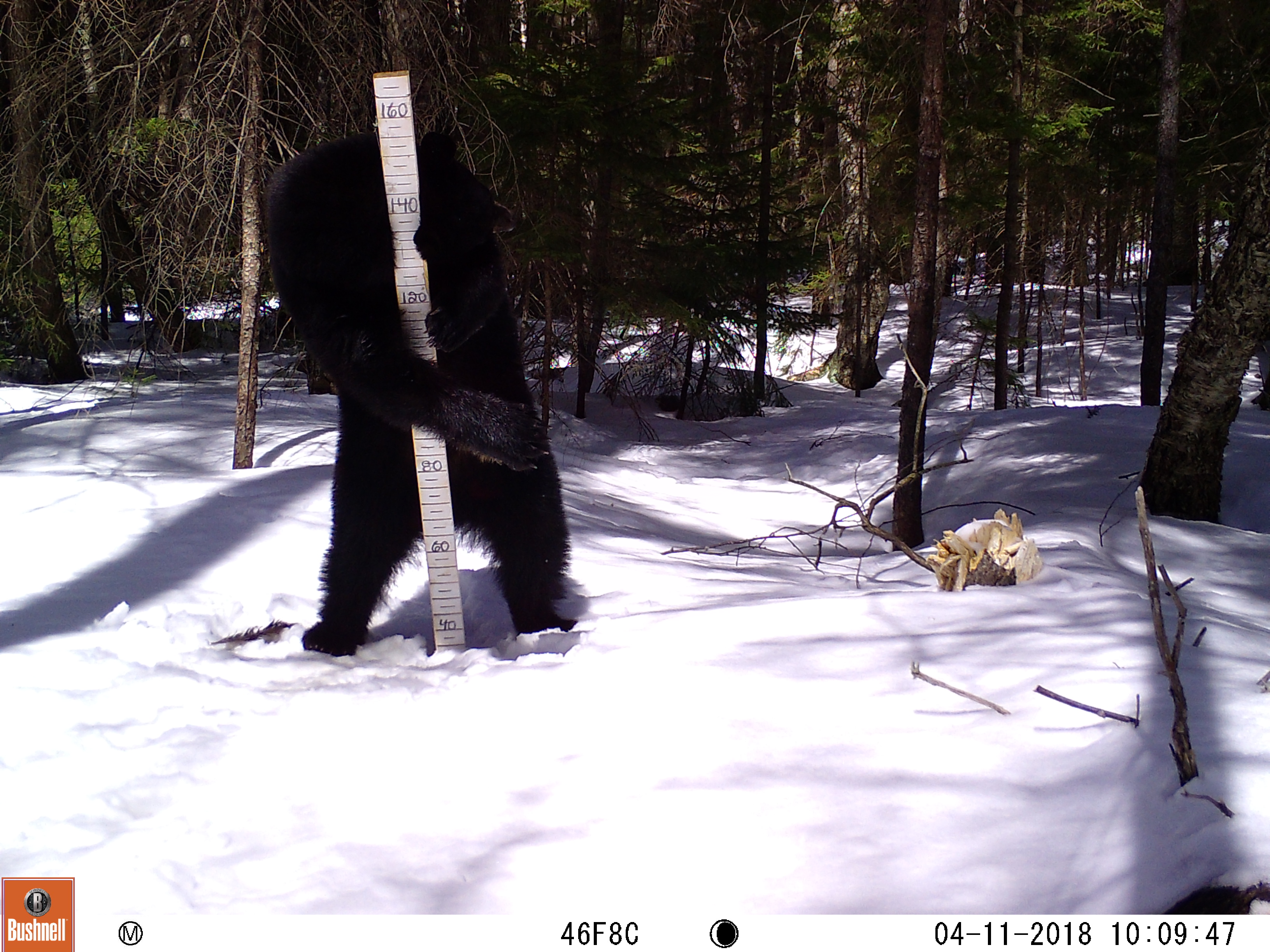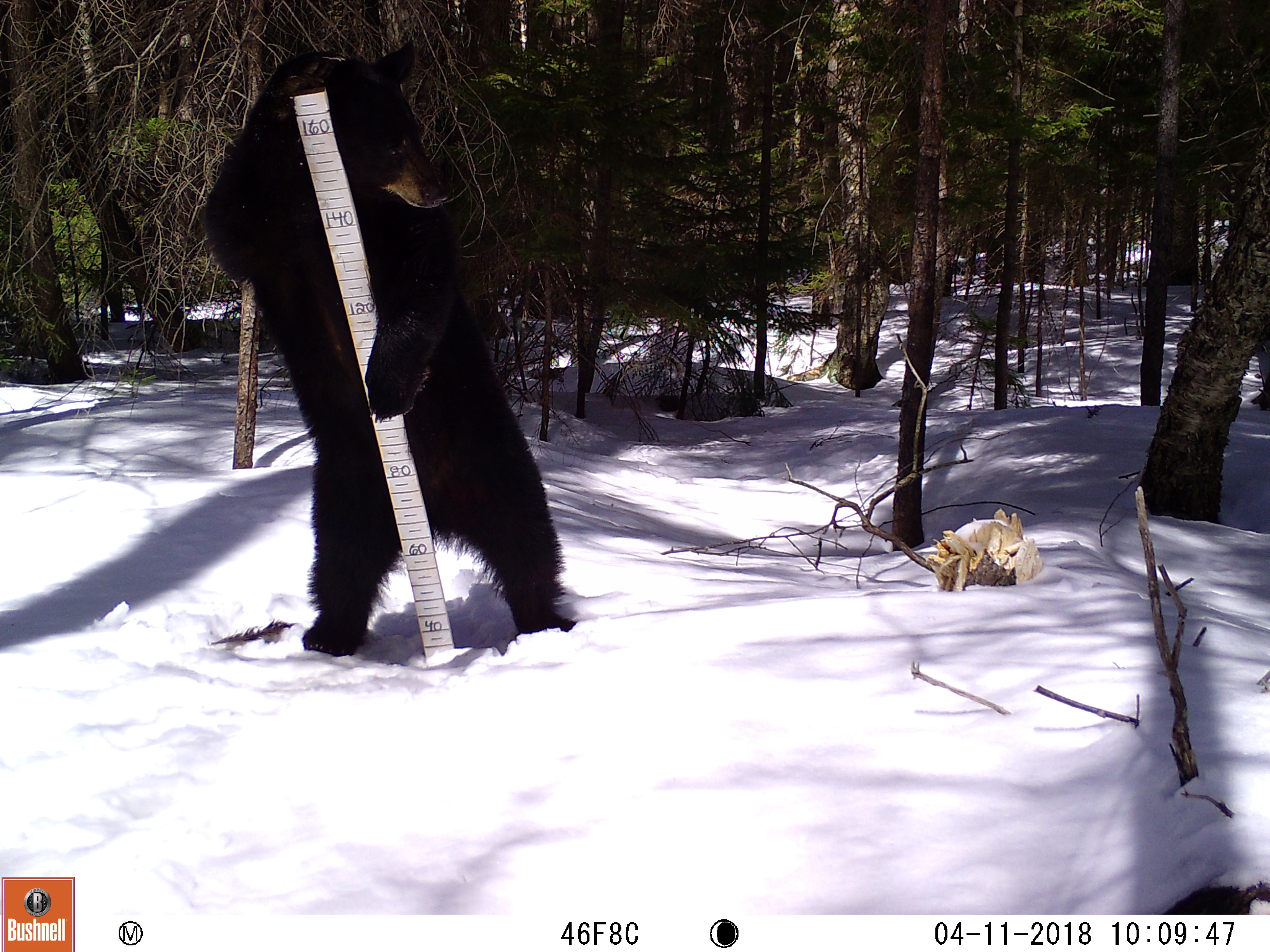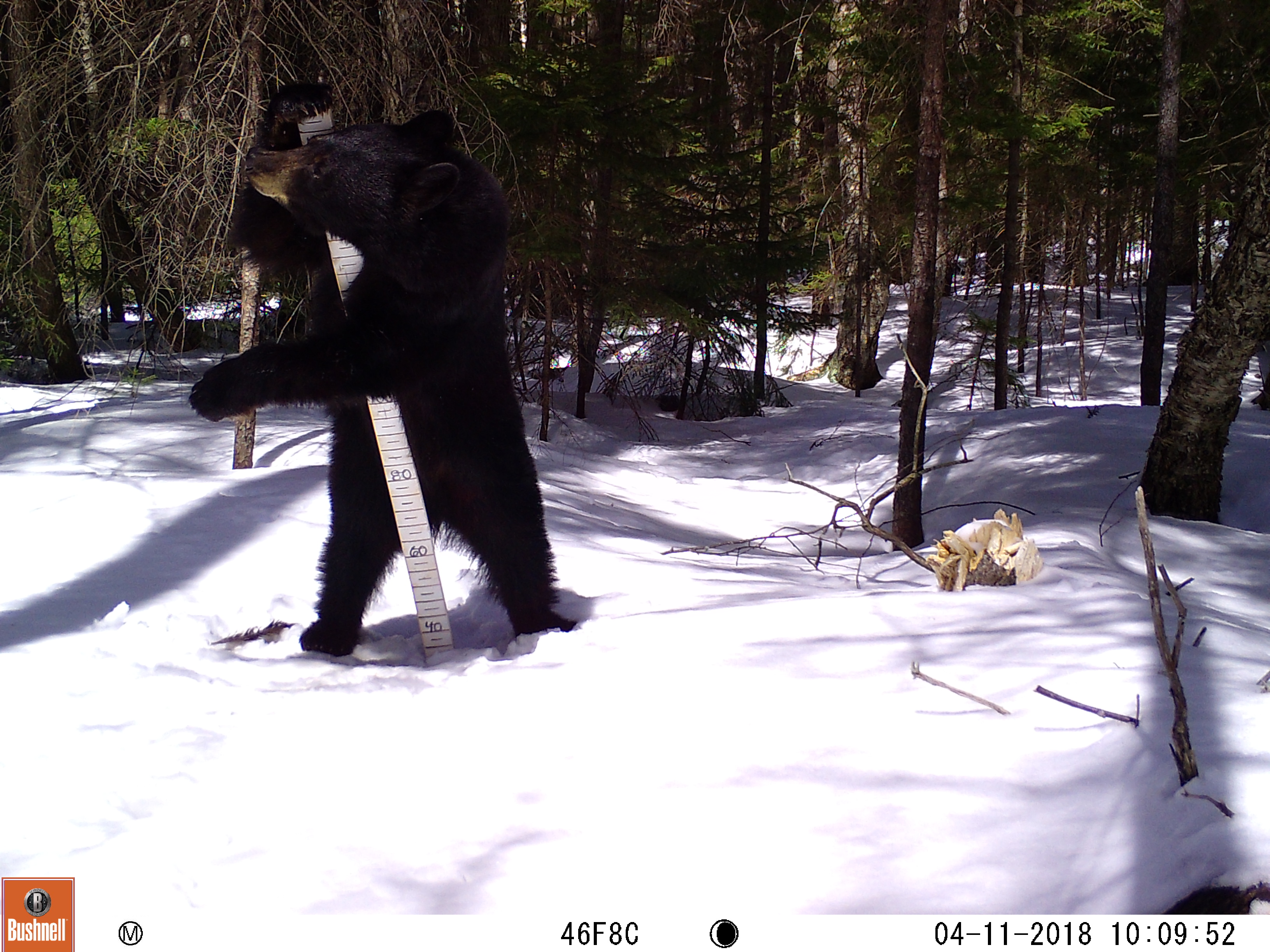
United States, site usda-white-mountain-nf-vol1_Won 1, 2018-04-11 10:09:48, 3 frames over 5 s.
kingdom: Animalia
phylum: Chordata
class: Mammalia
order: Carnivora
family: Ursidae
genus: Ursus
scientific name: Ursus americanus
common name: black bear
Black bear (Ursus americanus).